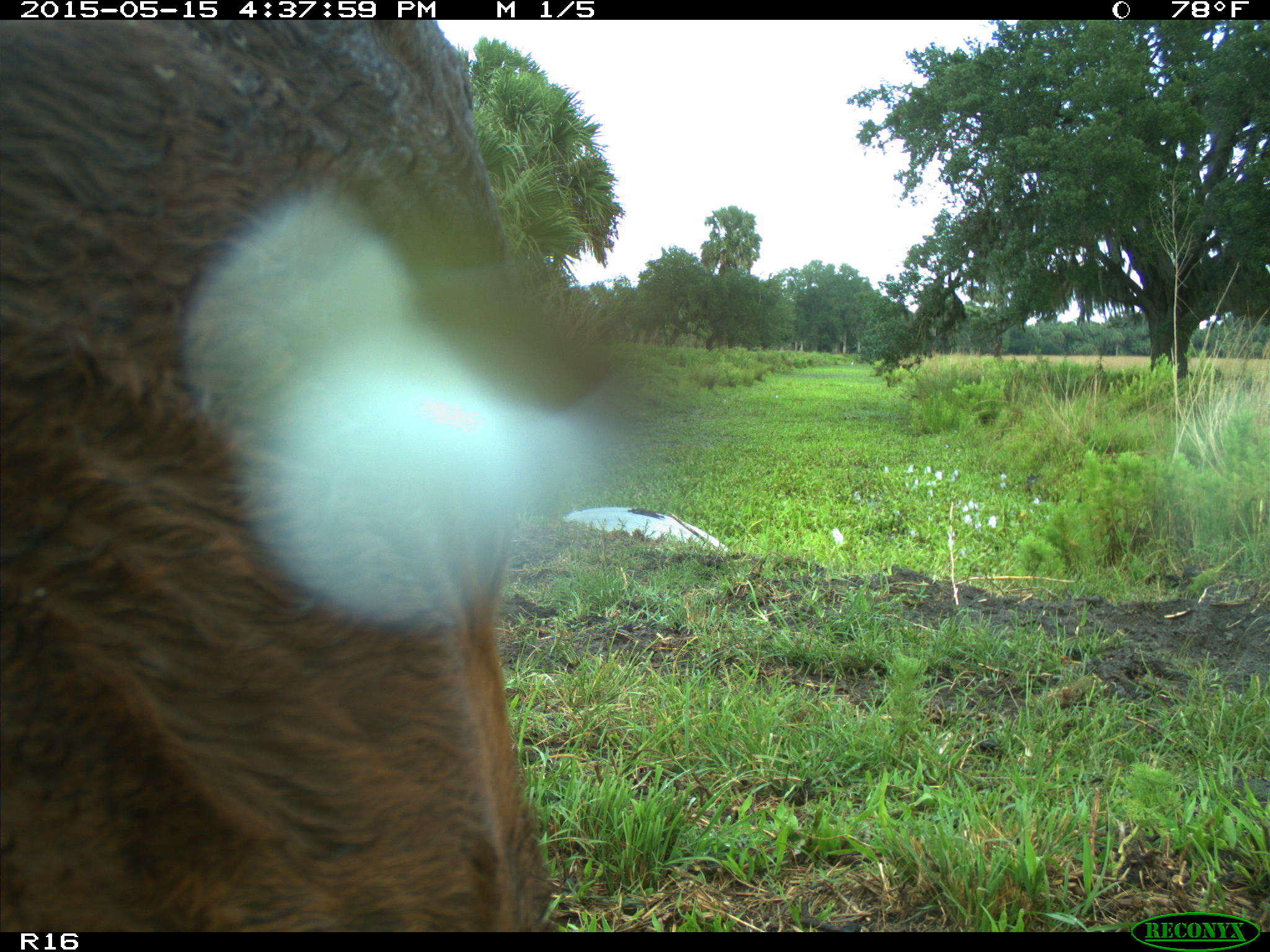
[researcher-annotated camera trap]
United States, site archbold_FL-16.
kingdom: Animalia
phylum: Chordata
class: Mammalia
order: Artiodactyla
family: Bovidae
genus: Bos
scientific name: Bos taurus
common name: domestic cow